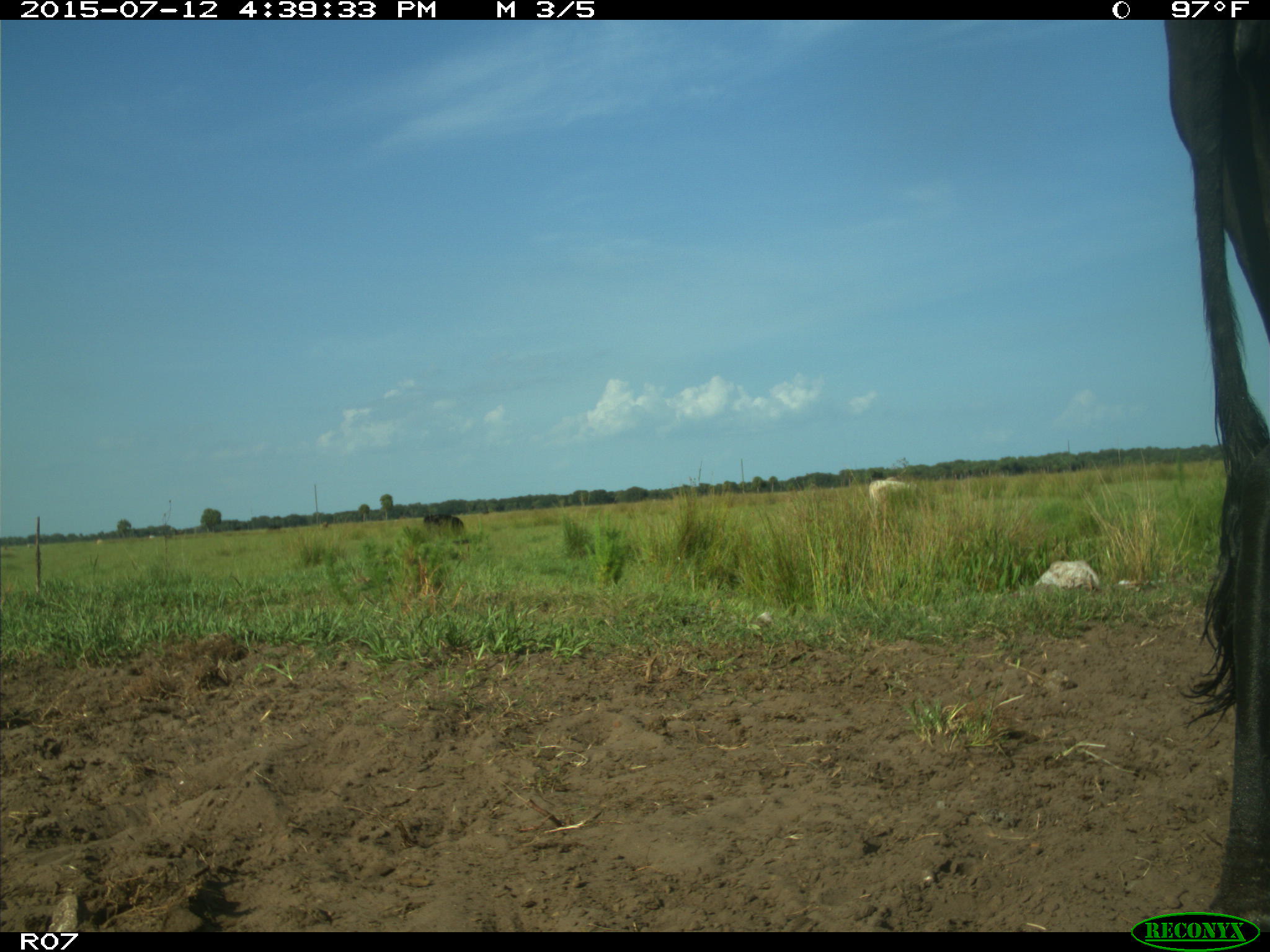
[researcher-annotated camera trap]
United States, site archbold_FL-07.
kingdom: Animalia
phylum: Chordata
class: Mammalia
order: Artiodactyla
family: Bovidae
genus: Bos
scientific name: Bos taurus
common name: domestic cow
Bos taurus (domestic cow).